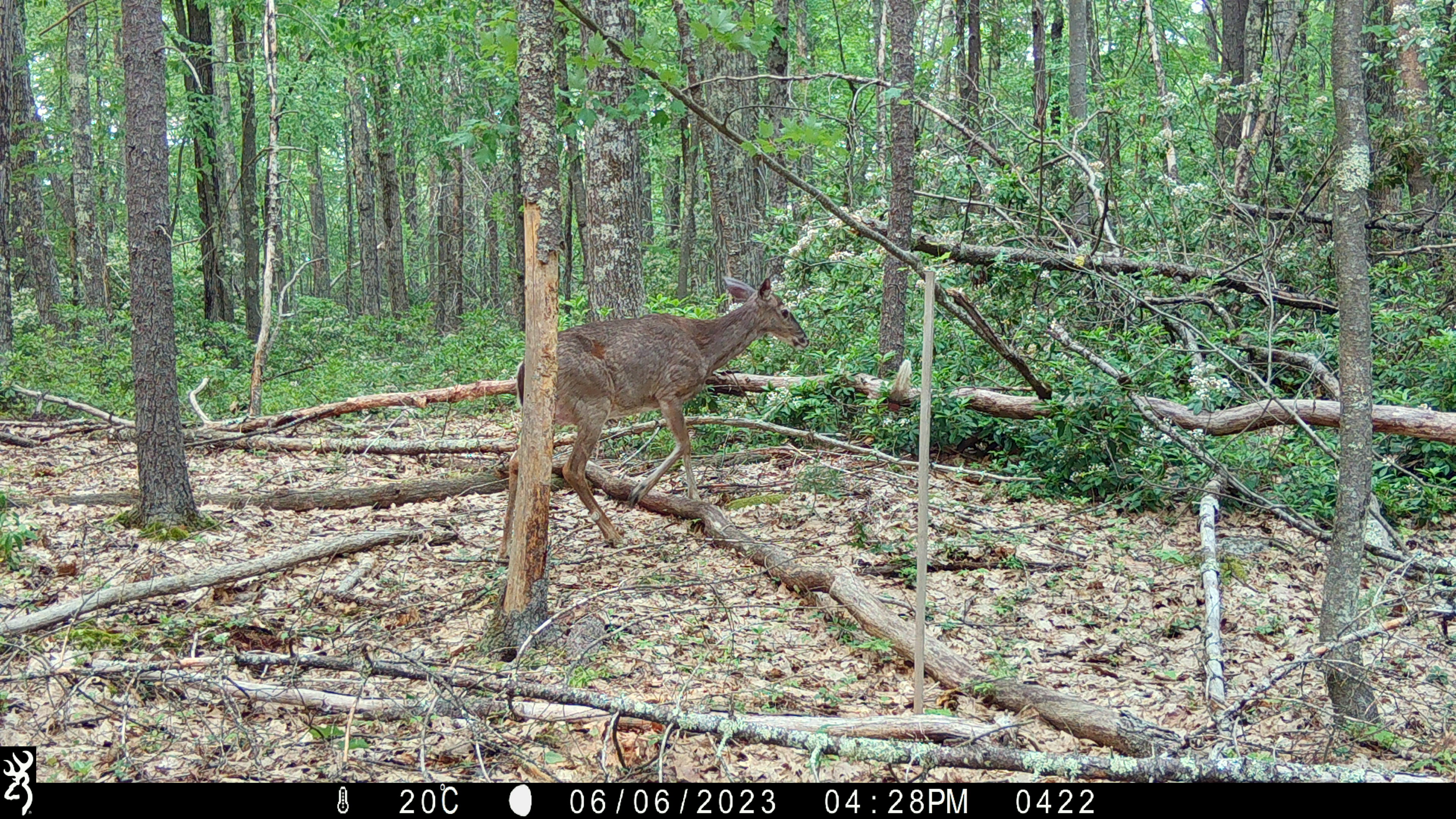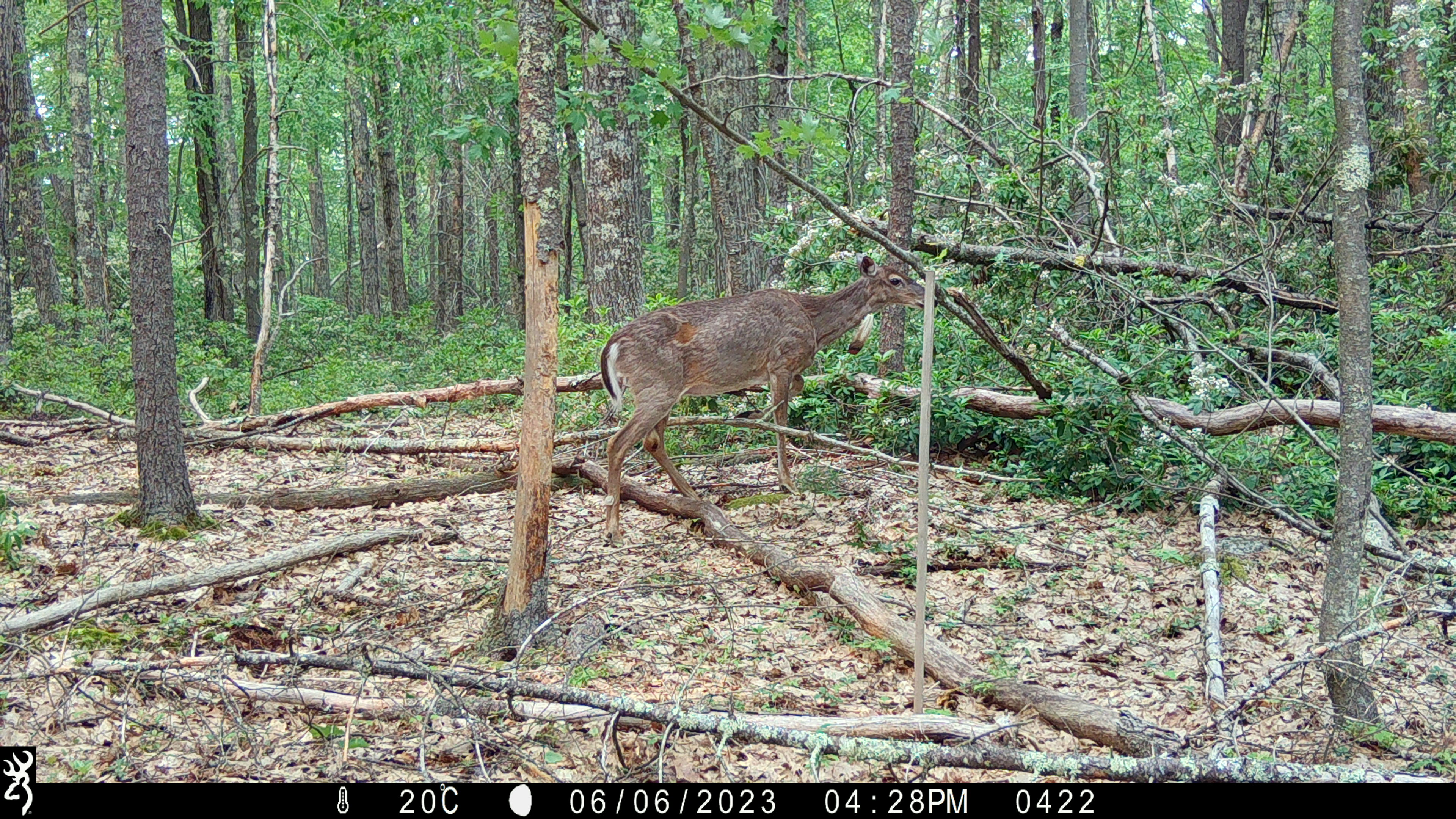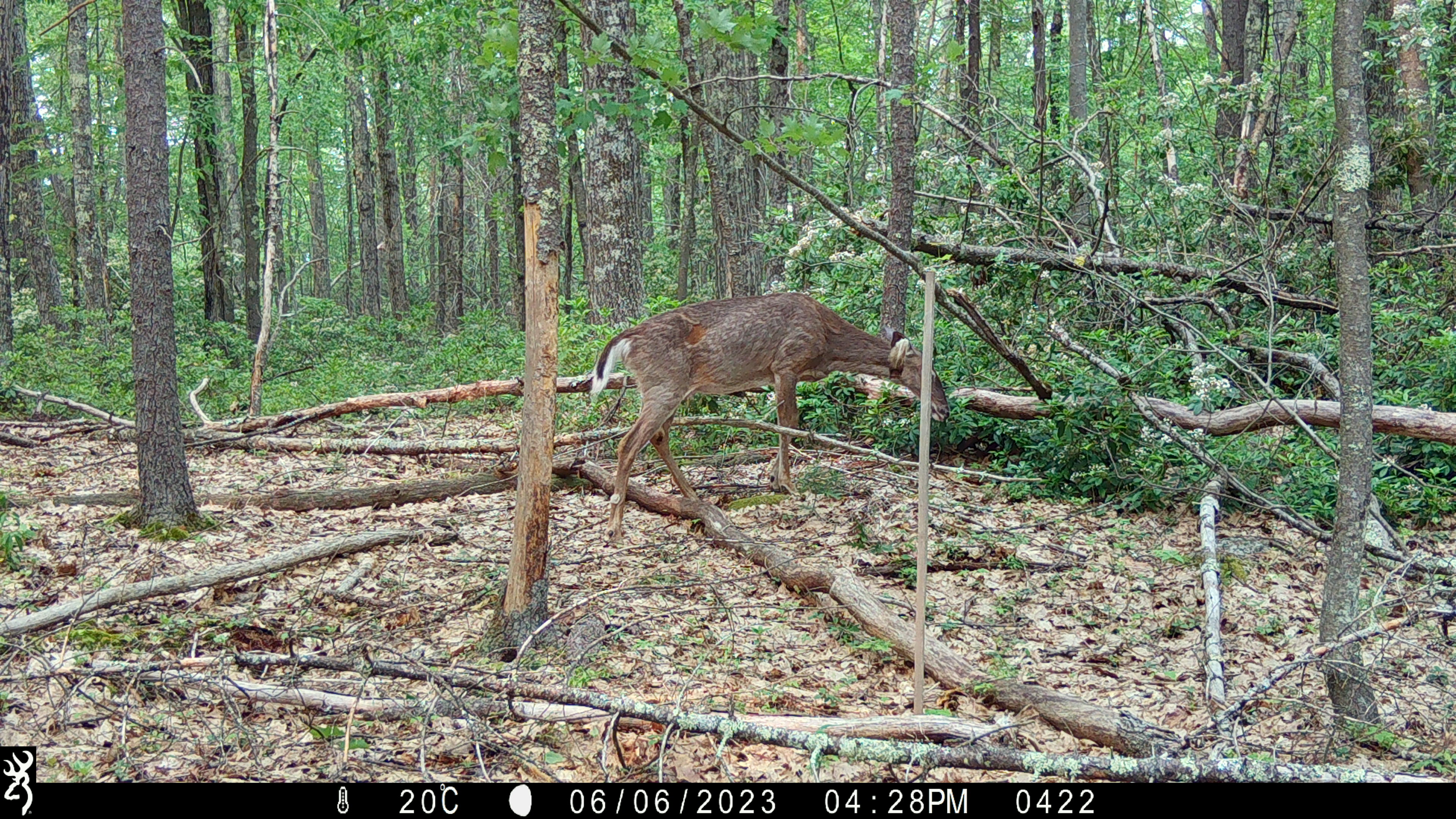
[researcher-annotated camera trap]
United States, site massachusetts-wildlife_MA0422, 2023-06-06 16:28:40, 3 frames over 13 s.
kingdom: Animalia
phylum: Chordata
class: Mammalia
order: Artiodactyla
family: Cervidae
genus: Odocoileus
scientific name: Odocoileus virginianus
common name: white-tailed deer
White-tailed deer (Odocoileus virginianus).